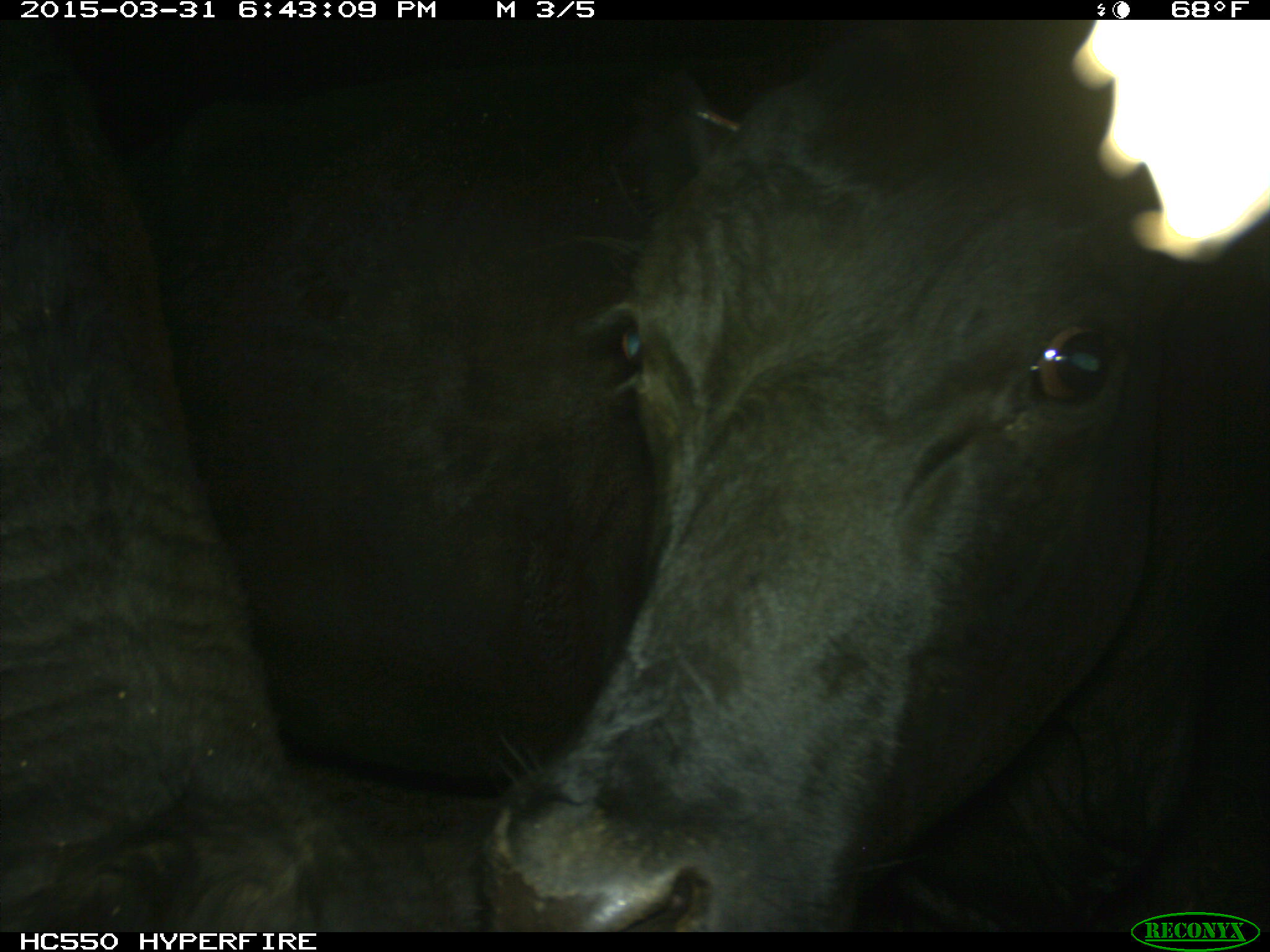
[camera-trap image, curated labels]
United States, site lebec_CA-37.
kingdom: Animalia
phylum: Chordata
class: Mammalia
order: Artiodactyla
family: Bovidae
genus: Bos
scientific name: Bos taurus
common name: domestic cow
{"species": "Bos taurus (domestic cow)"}